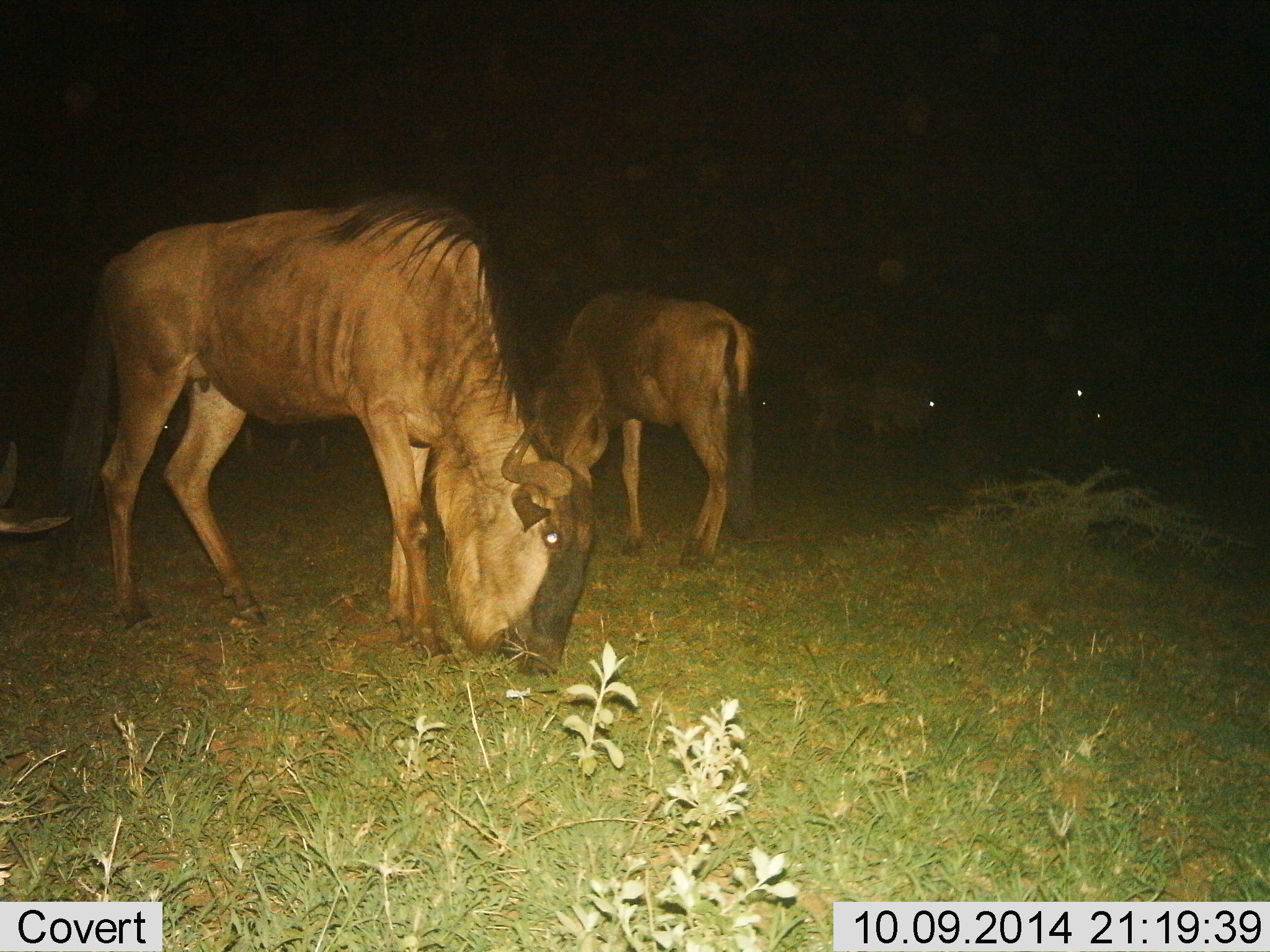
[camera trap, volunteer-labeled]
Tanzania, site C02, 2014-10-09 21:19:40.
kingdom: Animalia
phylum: Chordata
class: Mammalia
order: Artiodactyla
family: Bovidae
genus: Connochaetes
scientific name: Connochaetes taurinus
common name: blue wildebeest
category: wildebeest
Wildebeest (blue wildebeest) (Connochaetes taurinus), count 5. Behavior (volunteer vote fractions): standing 20%, resting 10%, moving 10%, interacting 10%. Young present (vote fraction): 0%. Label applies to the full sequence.